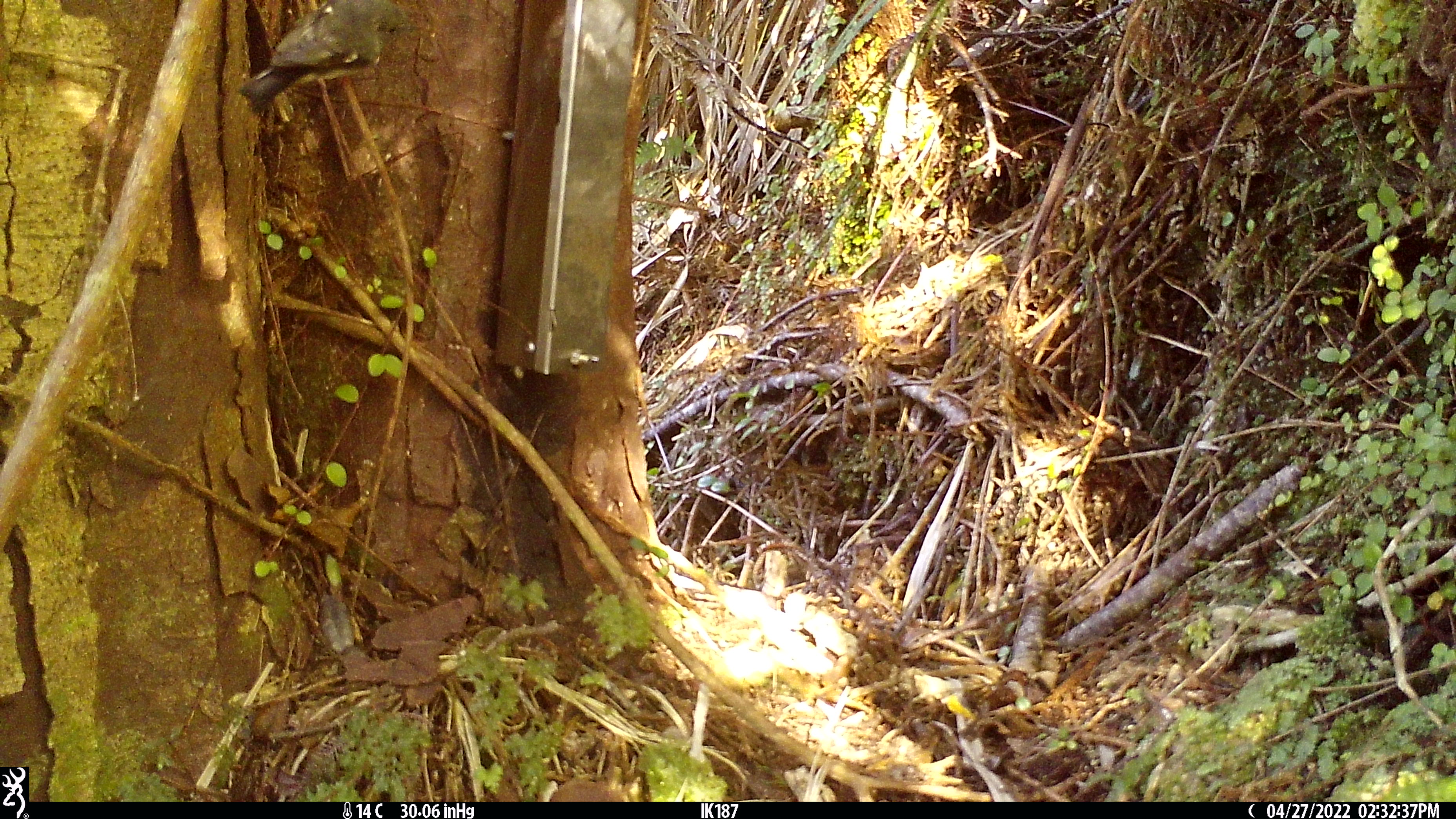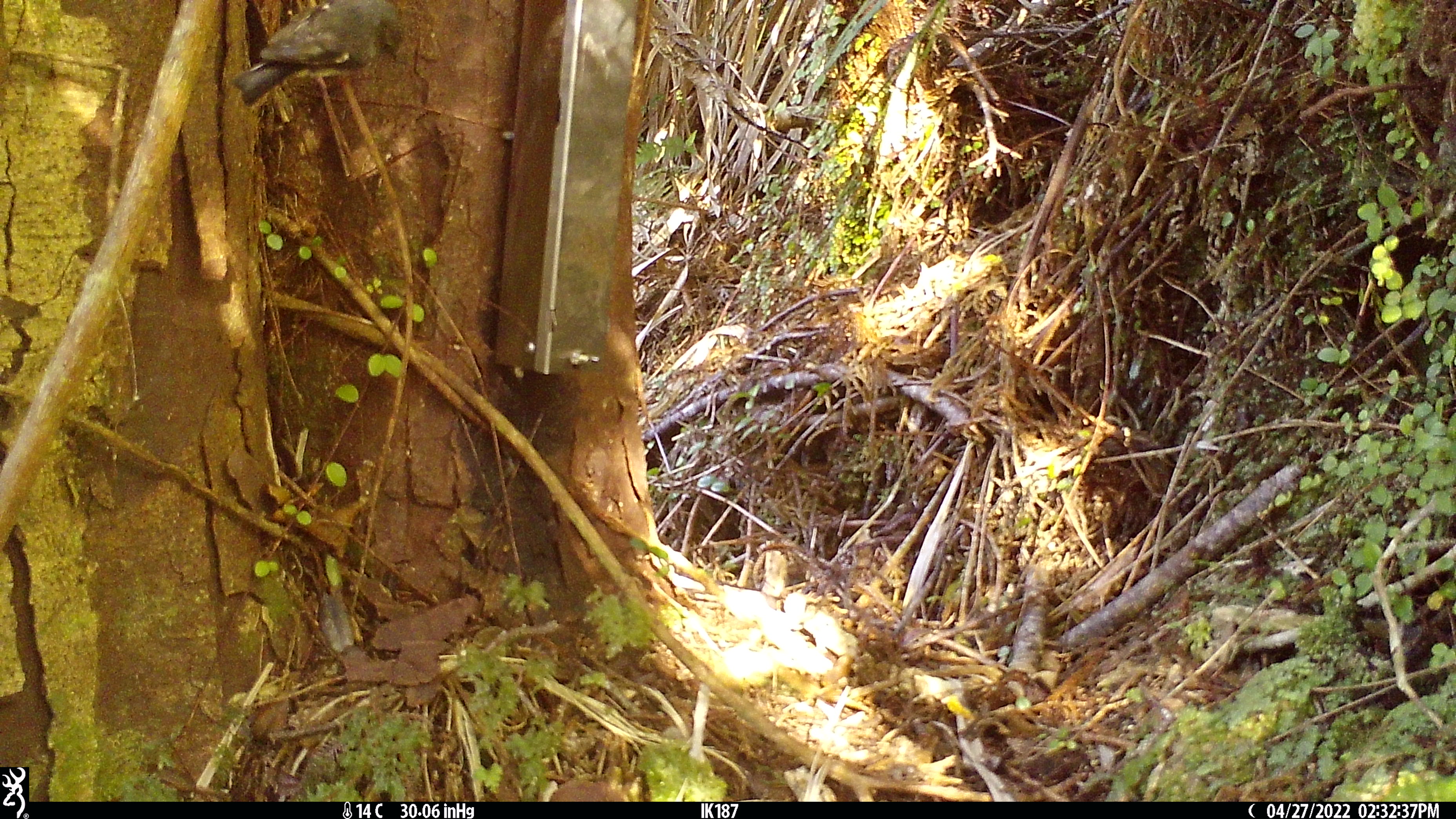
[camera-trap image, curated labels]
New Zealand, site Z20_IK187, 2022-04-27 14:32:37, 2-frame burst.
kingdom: Animalia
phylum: Chordata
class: Aves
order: Passeriformes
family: Petroicidae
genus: Petroica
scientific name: Petroica macrocephala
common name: tomtit